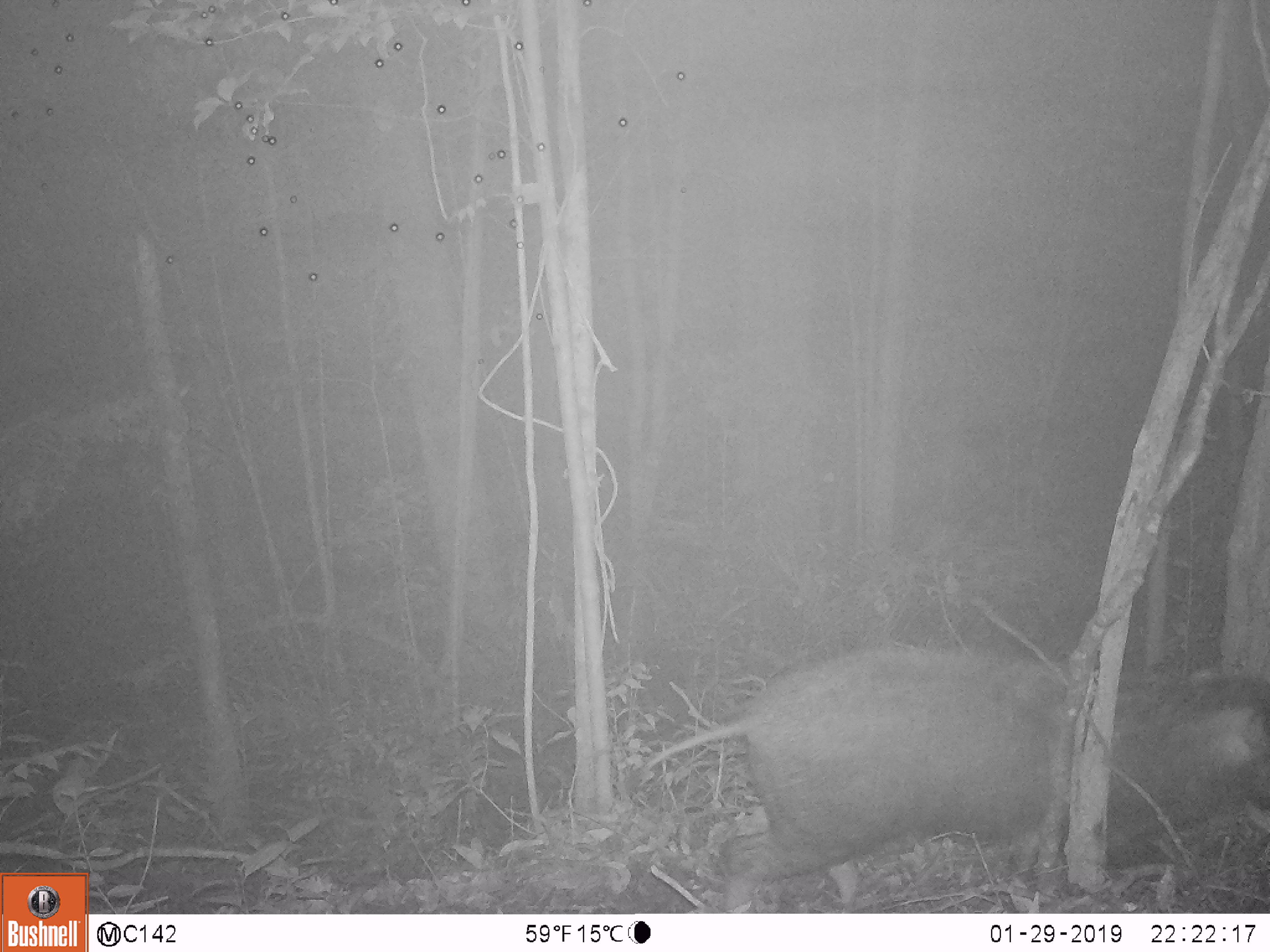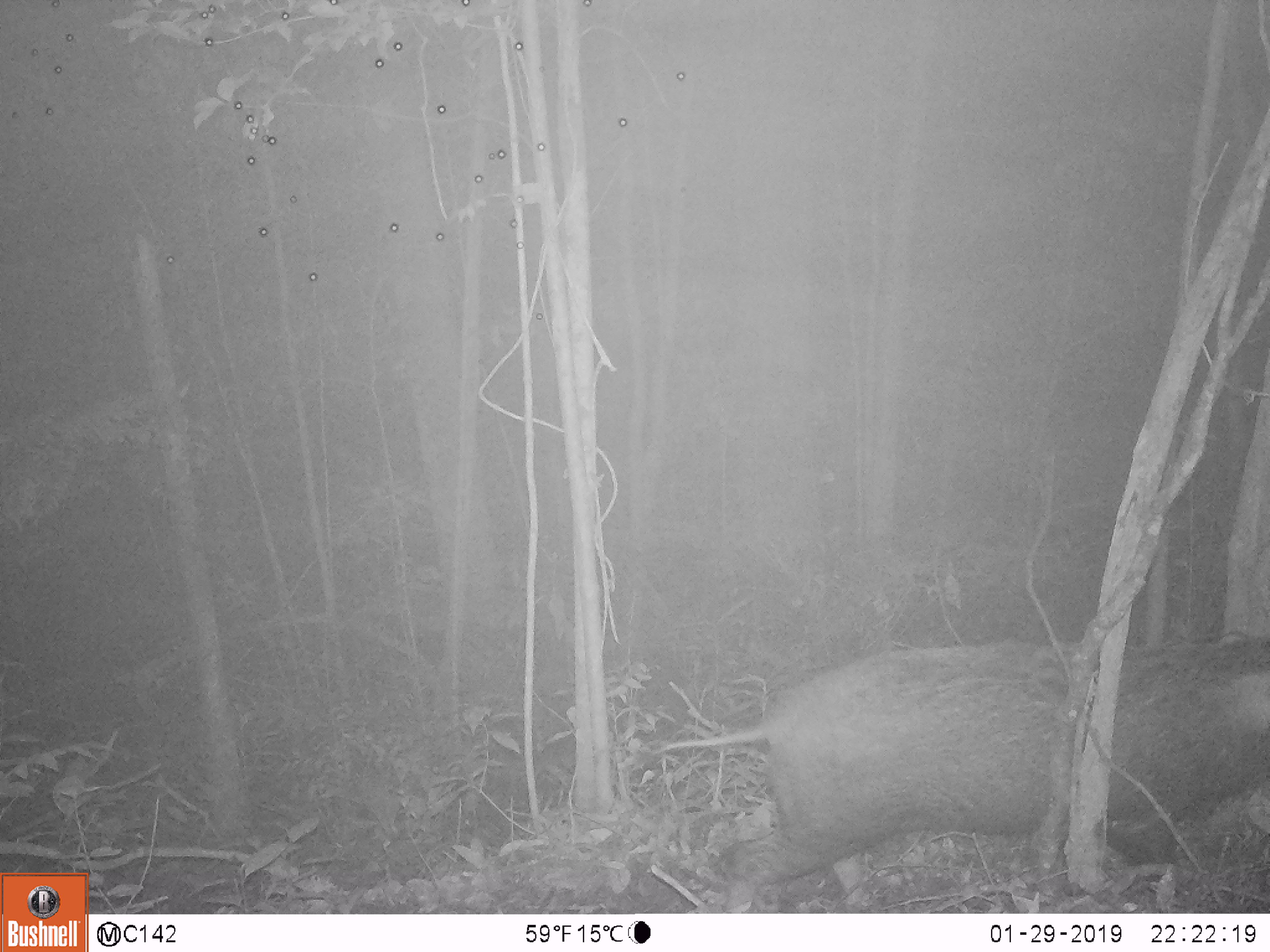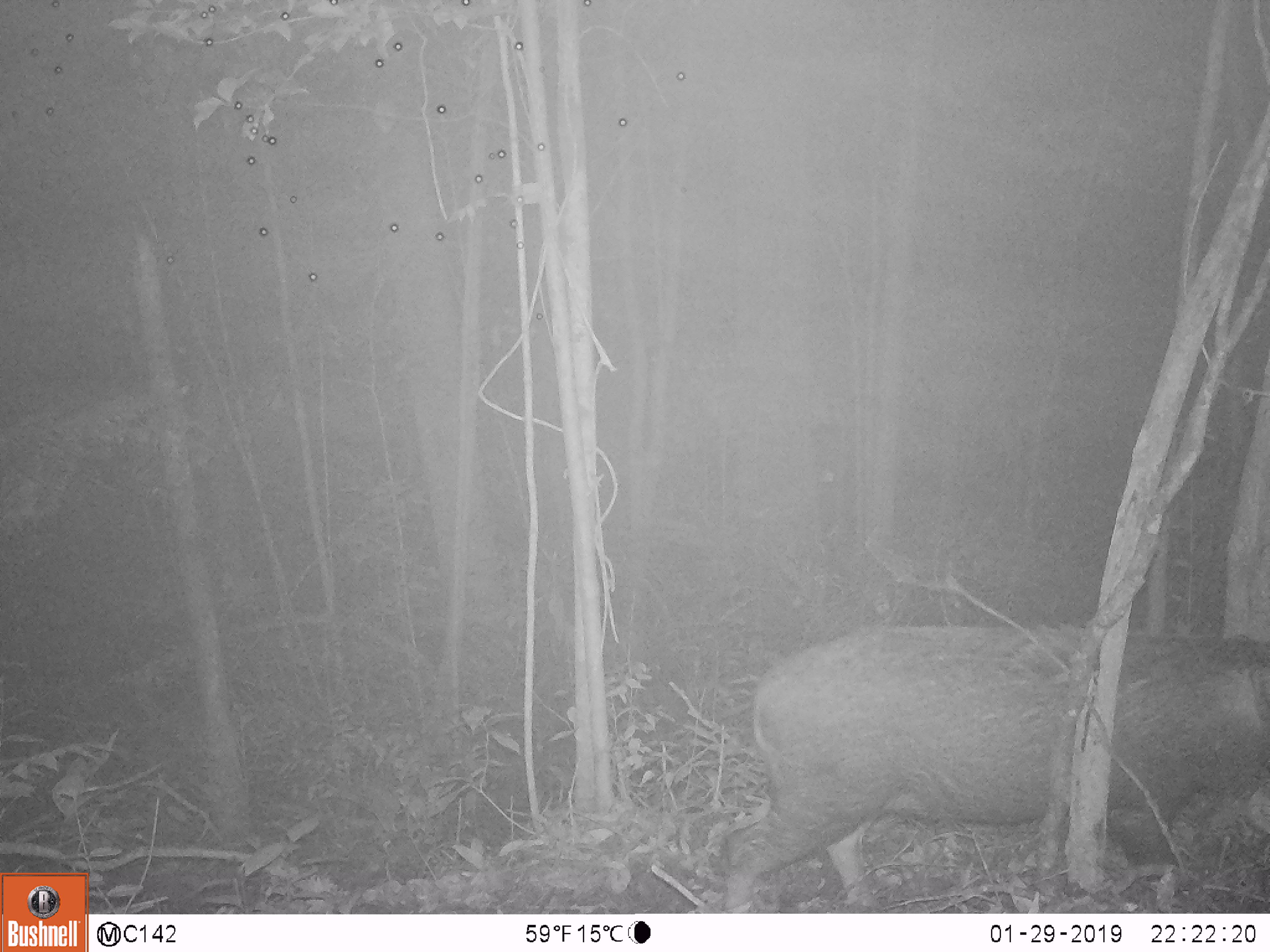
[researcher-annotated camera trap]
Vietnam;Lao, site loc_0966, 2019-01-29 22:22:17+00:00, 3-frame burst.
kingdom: Animalia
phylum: Chordata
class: Mammalia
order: Artiodactyla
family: Suidae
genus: Sus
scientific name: Sus scrofa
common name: eurasian wild pig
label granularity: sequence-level